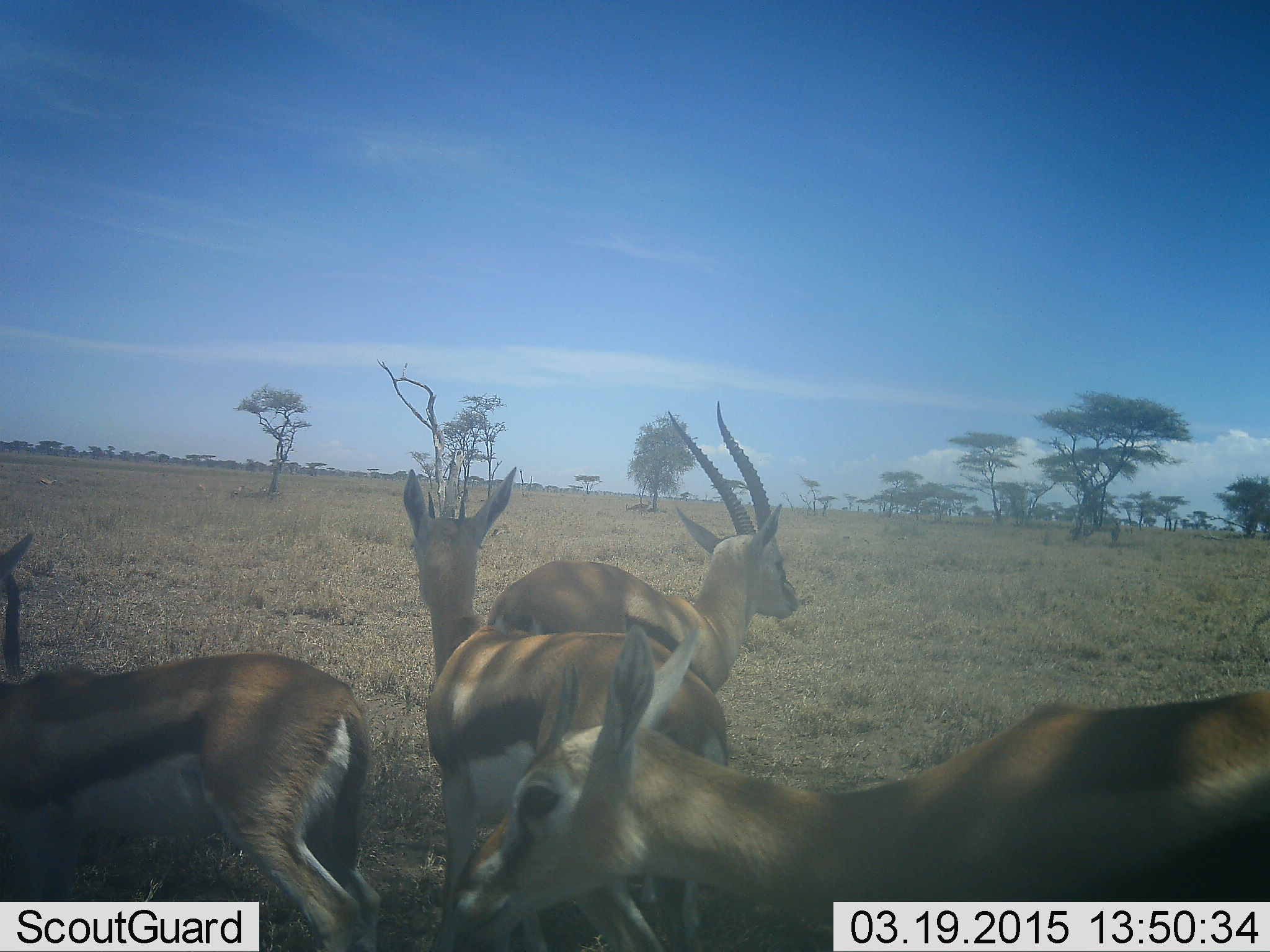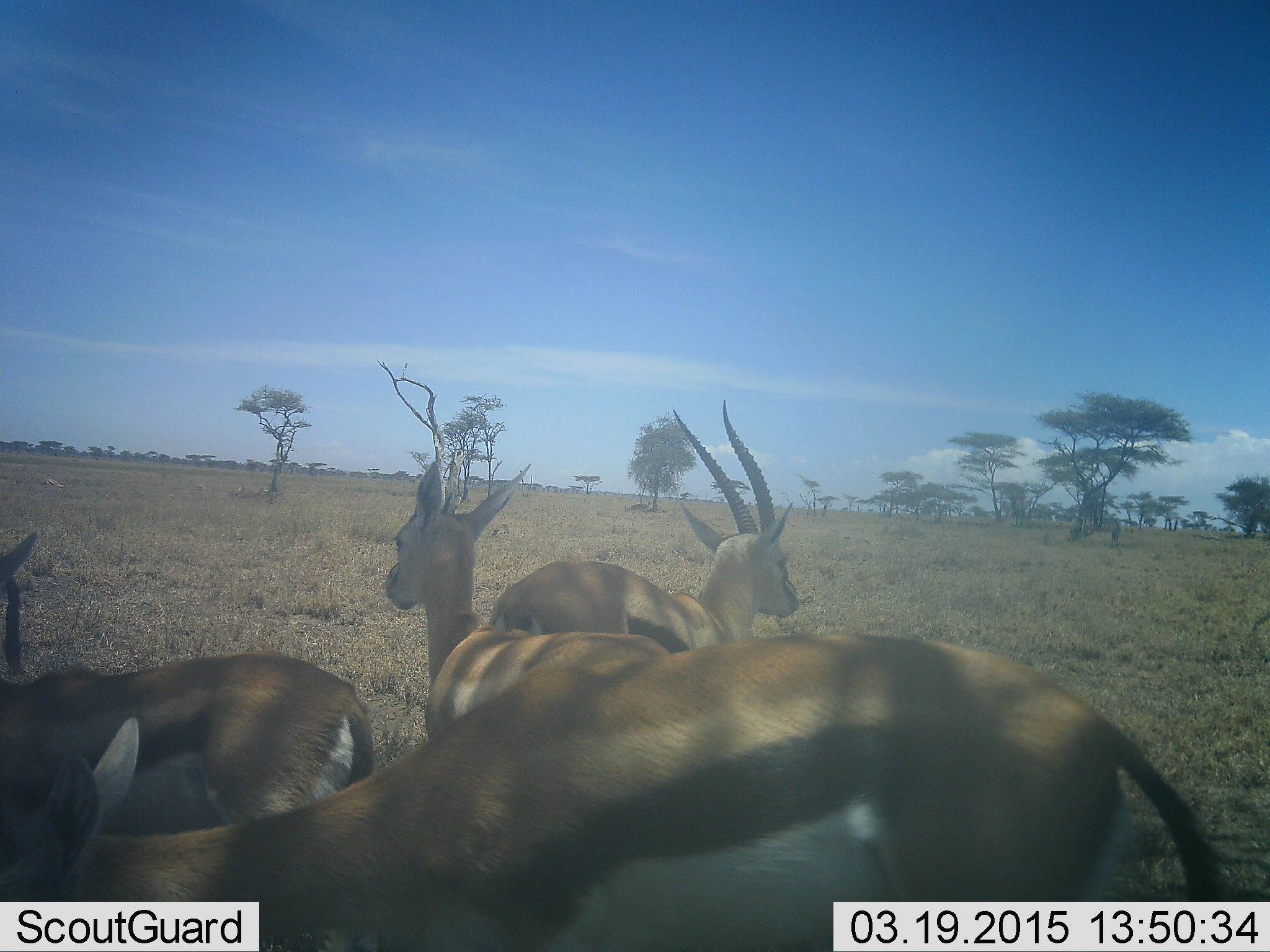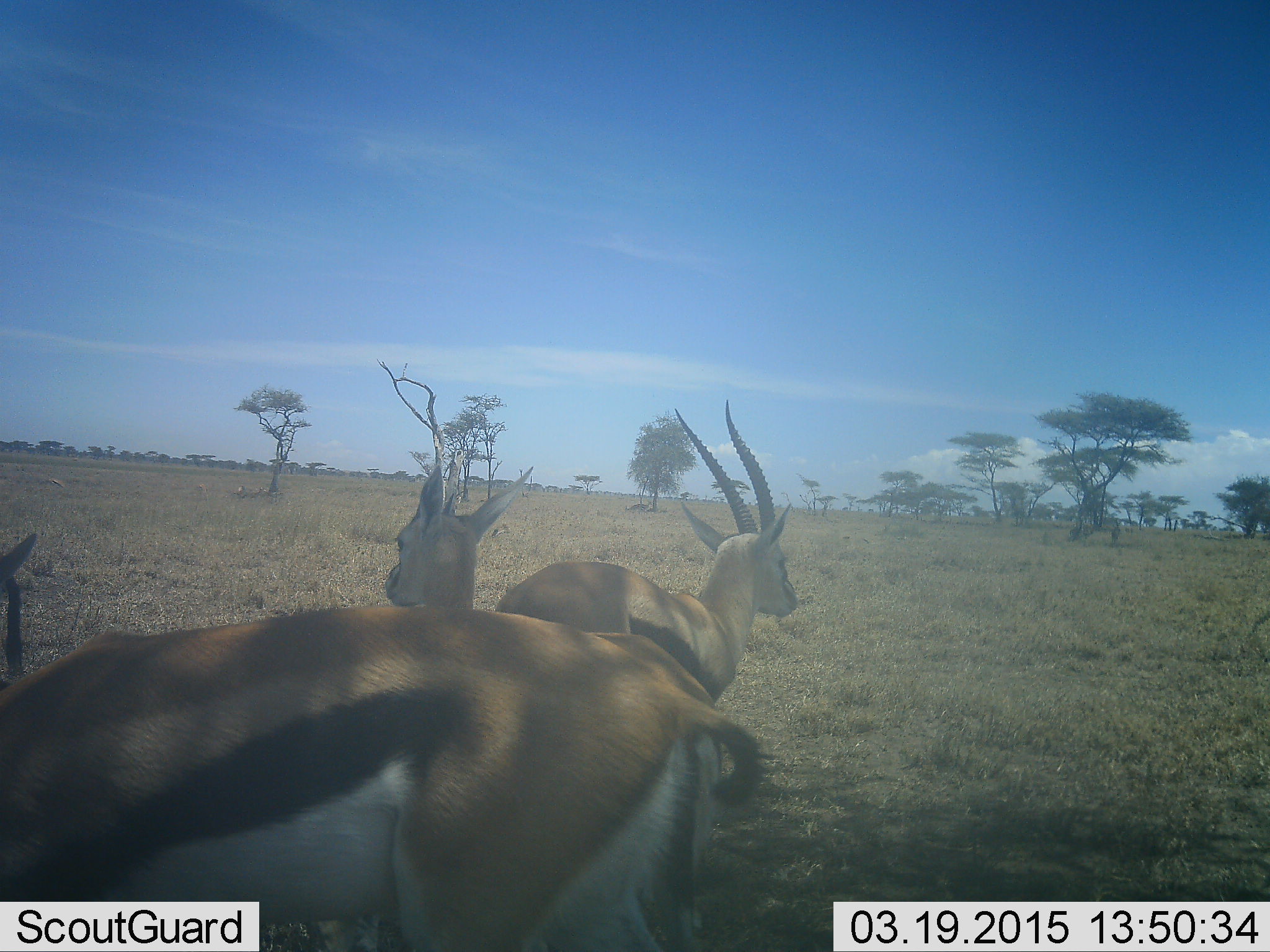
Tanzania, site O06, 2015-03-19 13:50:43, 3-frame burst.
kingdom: Animalia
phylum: Chordata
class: Mammalia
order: Artiodactyla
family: Bovidae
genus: Eudorcas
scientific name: Eudorcas thomsonii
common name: thomson's gazelle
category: gazellethomsons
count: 4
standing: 100%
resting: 0%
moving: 60%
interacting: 0%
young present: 0%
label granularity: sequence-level